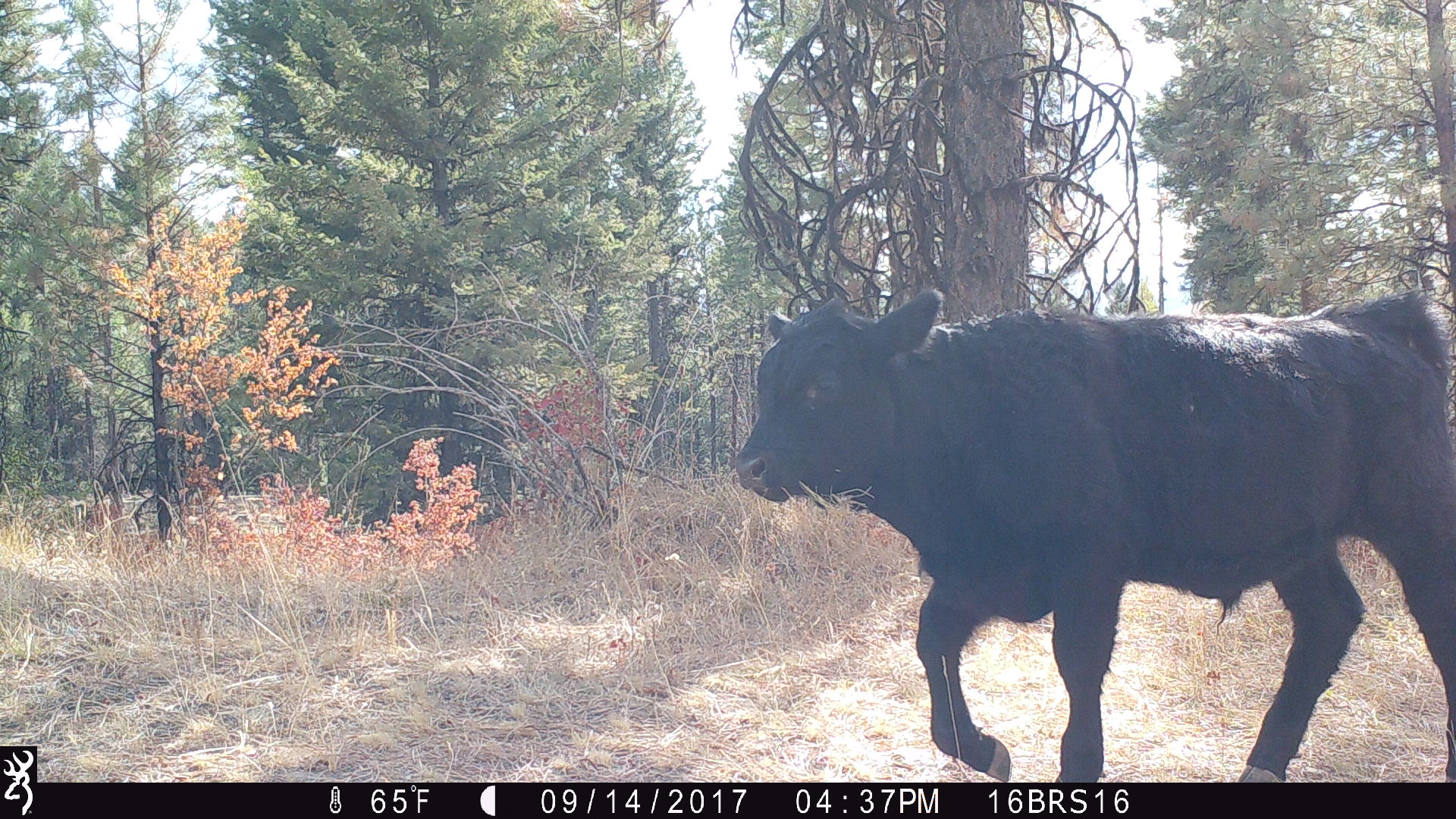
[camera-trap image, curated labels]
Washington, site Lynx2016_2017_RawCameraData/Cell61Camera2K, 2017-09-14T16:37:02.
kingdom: Animalia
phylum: Chordata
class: Mammalia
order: Artiodactyla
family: Bovidae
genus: Bos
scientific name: Bos taurus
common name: domestic cattle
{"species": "domestic cattle (Bos taurus)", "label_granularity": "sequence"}